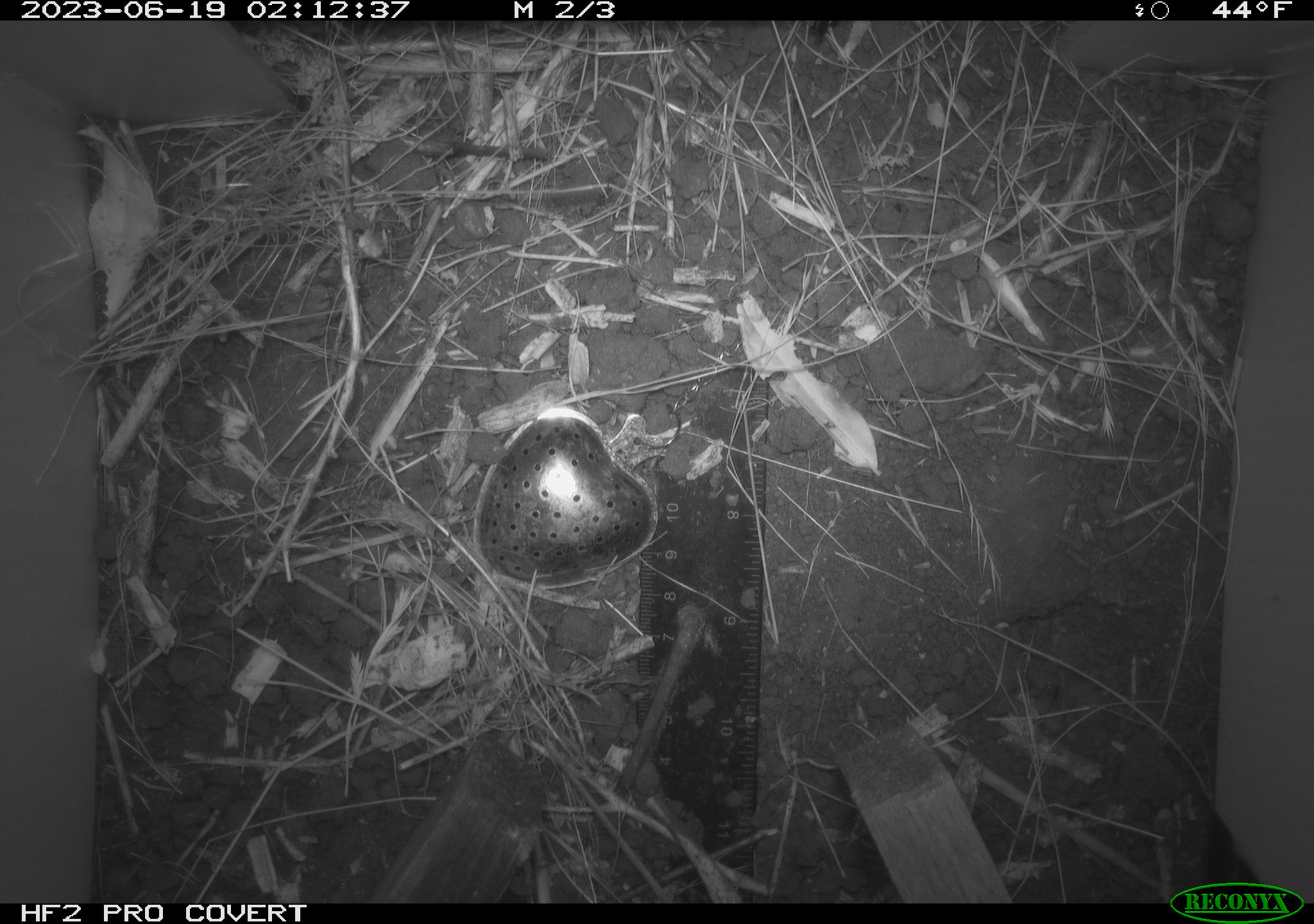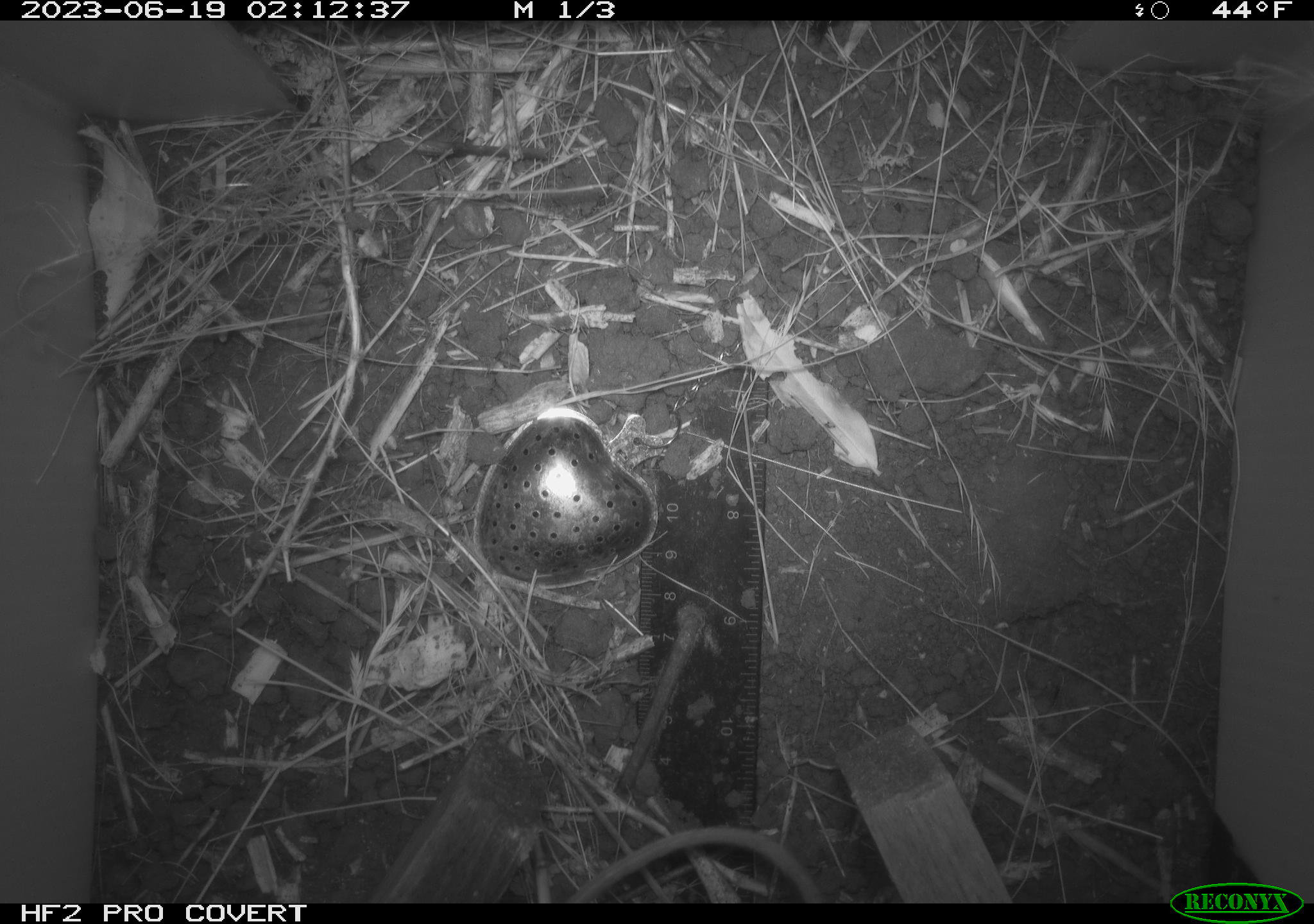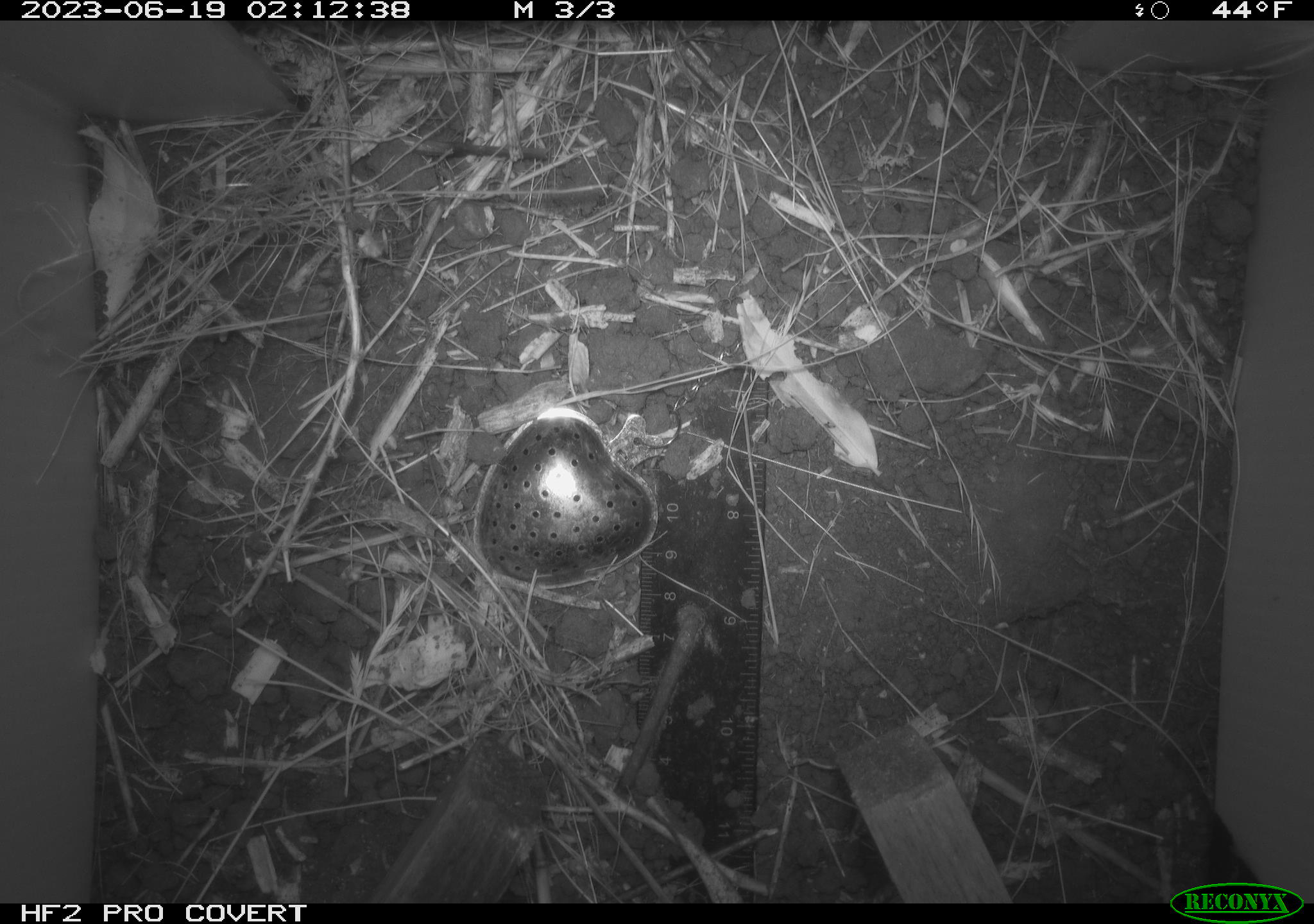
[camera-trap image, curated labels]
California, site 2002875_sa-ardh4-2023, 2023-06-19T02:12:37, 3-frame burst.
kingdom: Animalia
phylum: Chordata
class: Mammalia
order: Rodentia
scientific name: Rodentia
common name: mouse species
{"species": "mouse species (Rodentia)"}